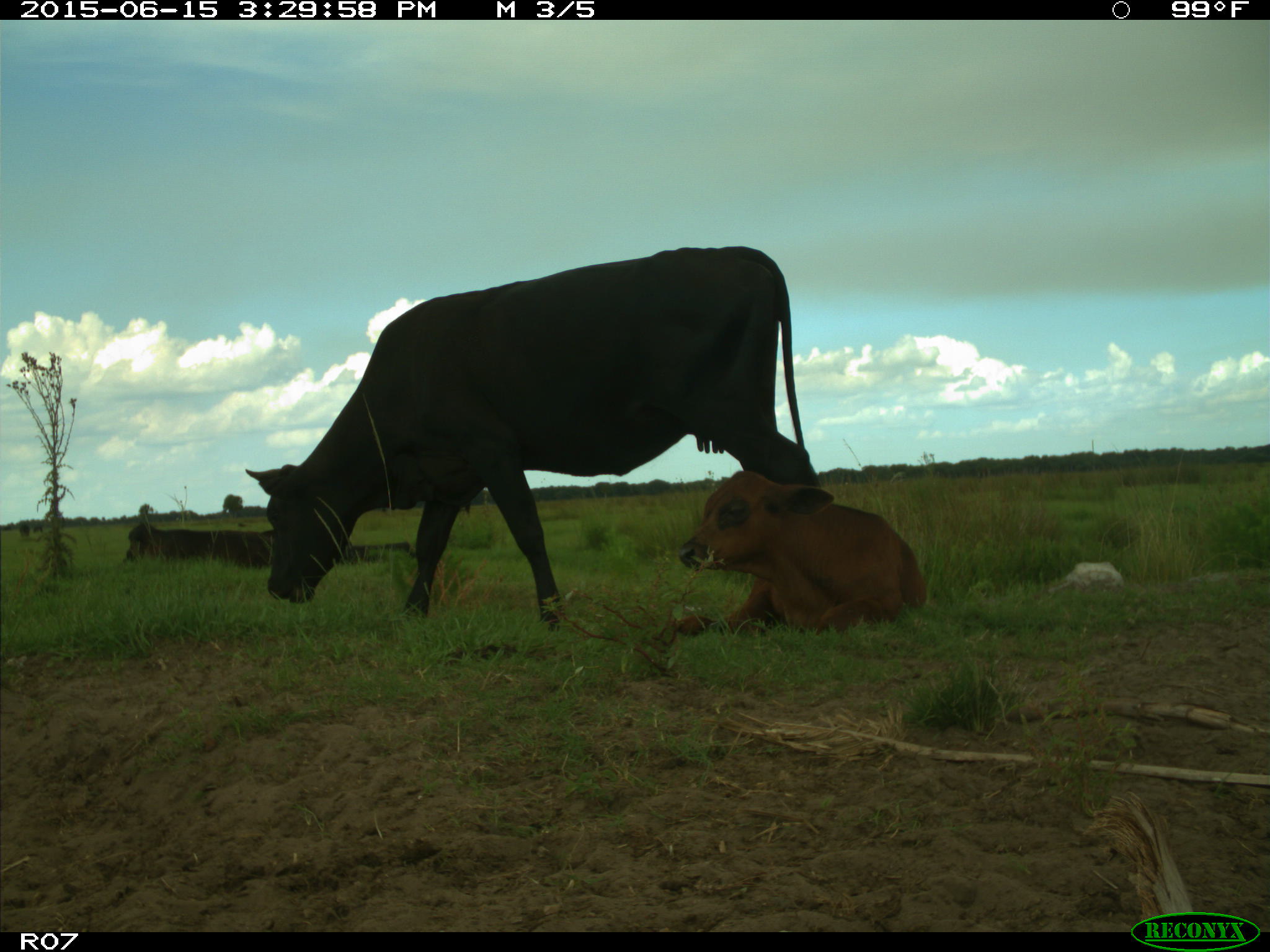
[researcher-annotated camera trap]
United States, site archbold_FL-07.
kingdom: Animalia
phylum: Chordata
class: Mammalia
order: Artiodactyla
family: Bovidae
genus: Bos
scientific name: Bos taurus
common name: domestic cow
Bos taurus (domestic cow).